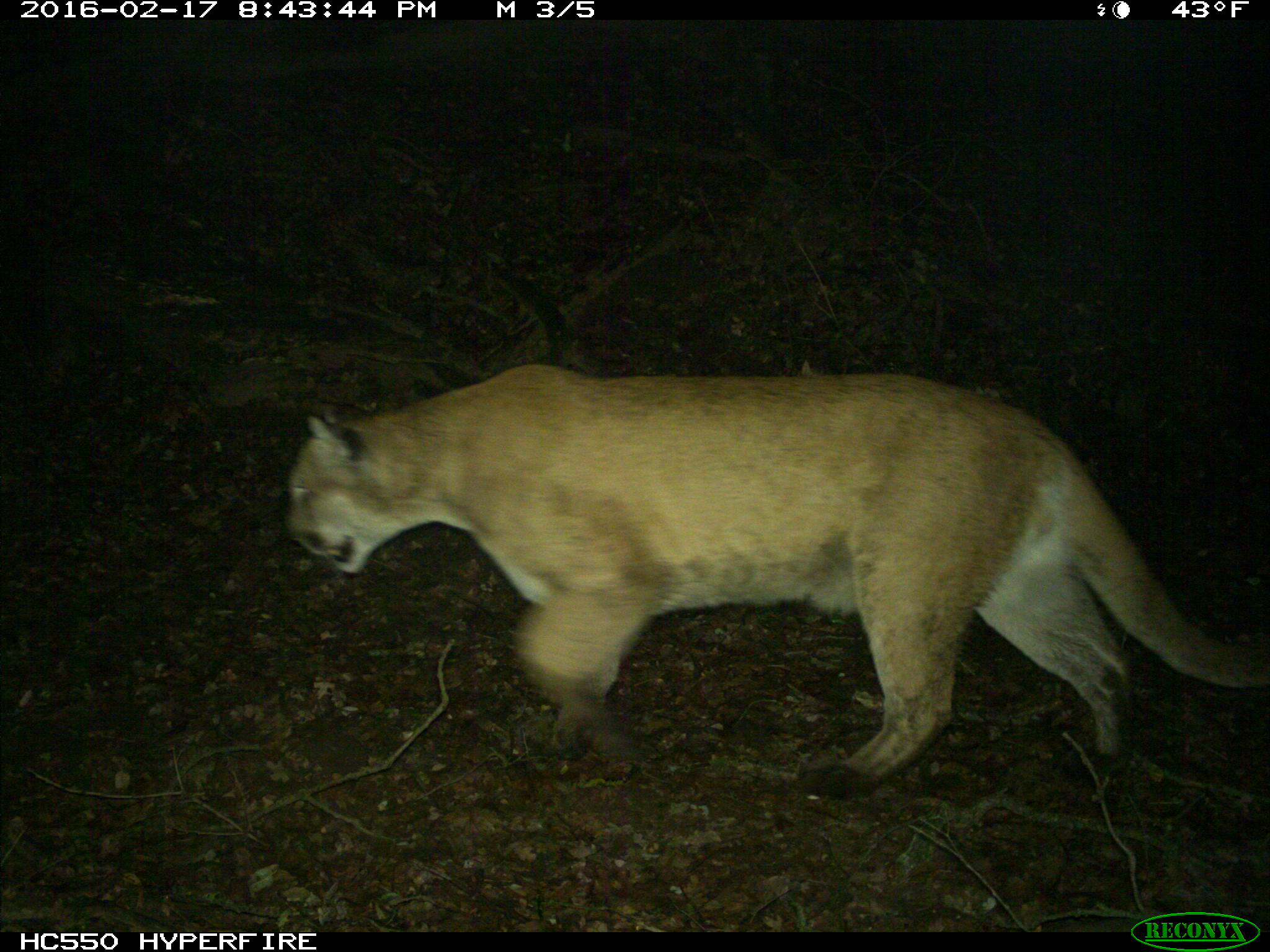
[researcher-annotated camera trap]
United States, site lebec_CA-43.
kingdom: Animalia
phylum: Chordata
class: Mammalia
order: Carnivora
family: Felidae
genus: Puma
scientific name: Puma concolor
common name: mountain lion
Puma concolor (mountain lion).